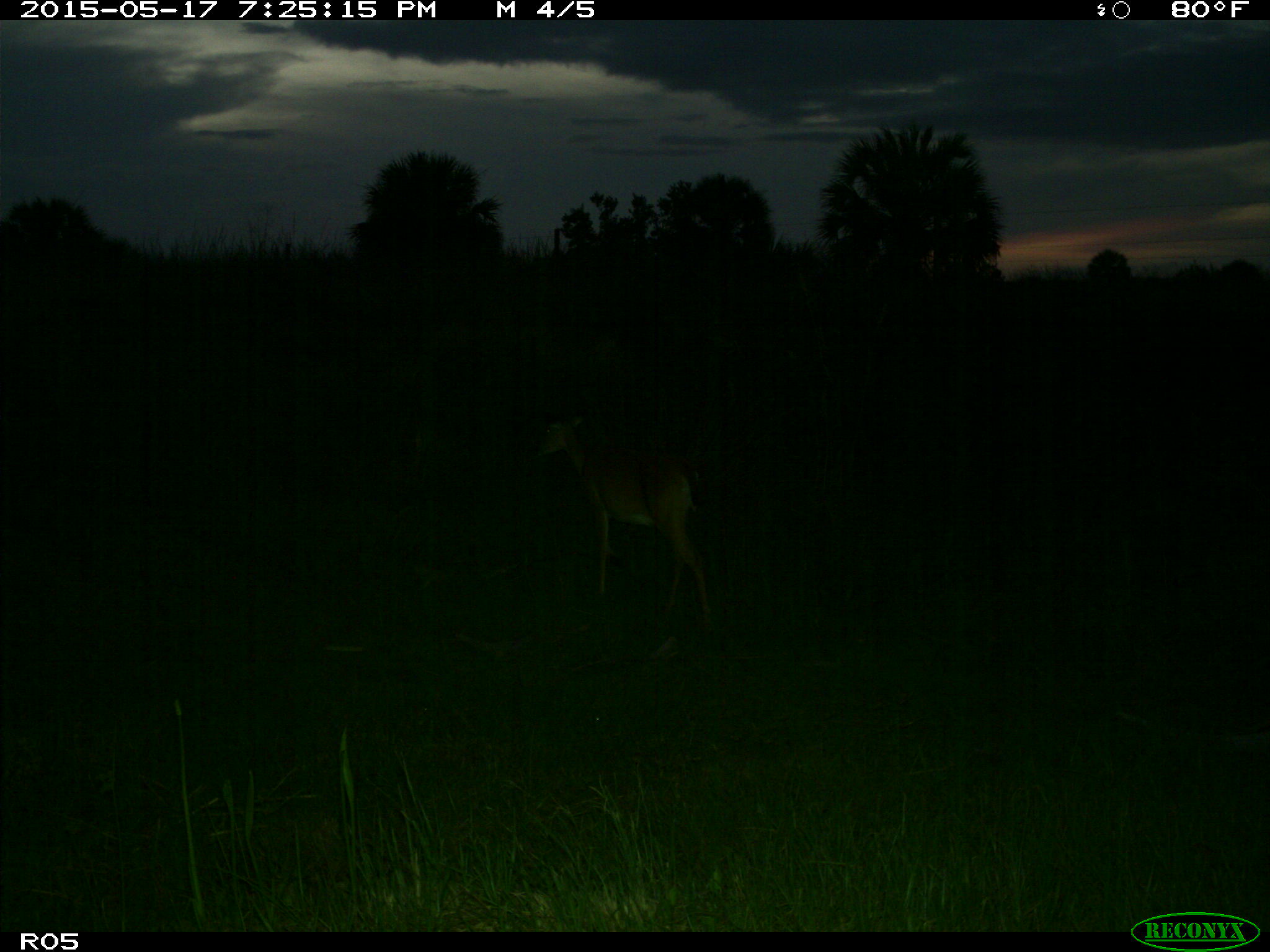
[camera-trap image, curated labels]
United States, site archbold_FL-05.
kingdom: Animalia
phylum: Chordata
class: Mammalia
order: Artiodactyla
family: Cervidae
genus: Odocoileus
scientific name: Odocoileus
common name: deer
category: unidentified deer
Unidentified deer (deer) (Odocoileus).